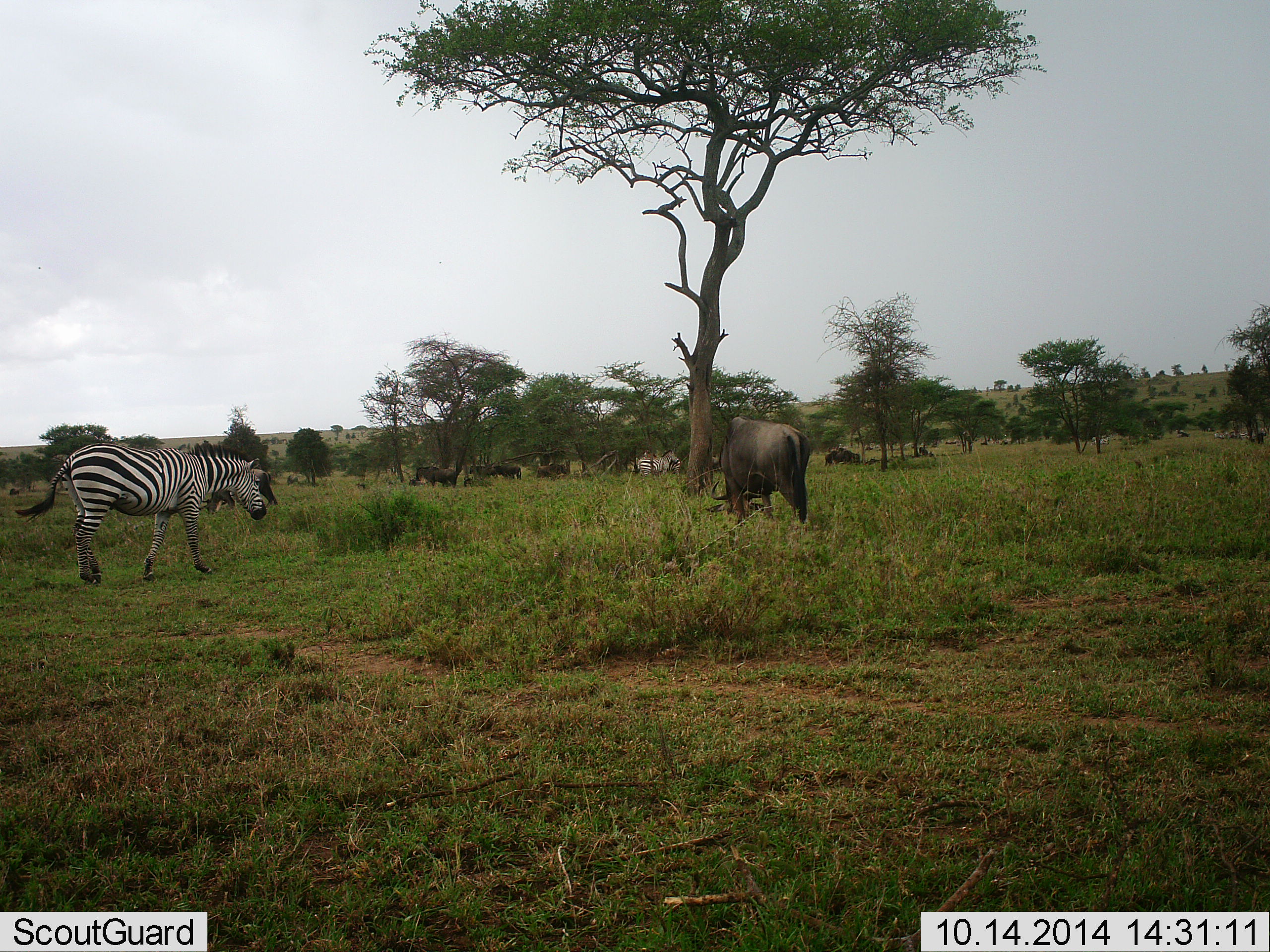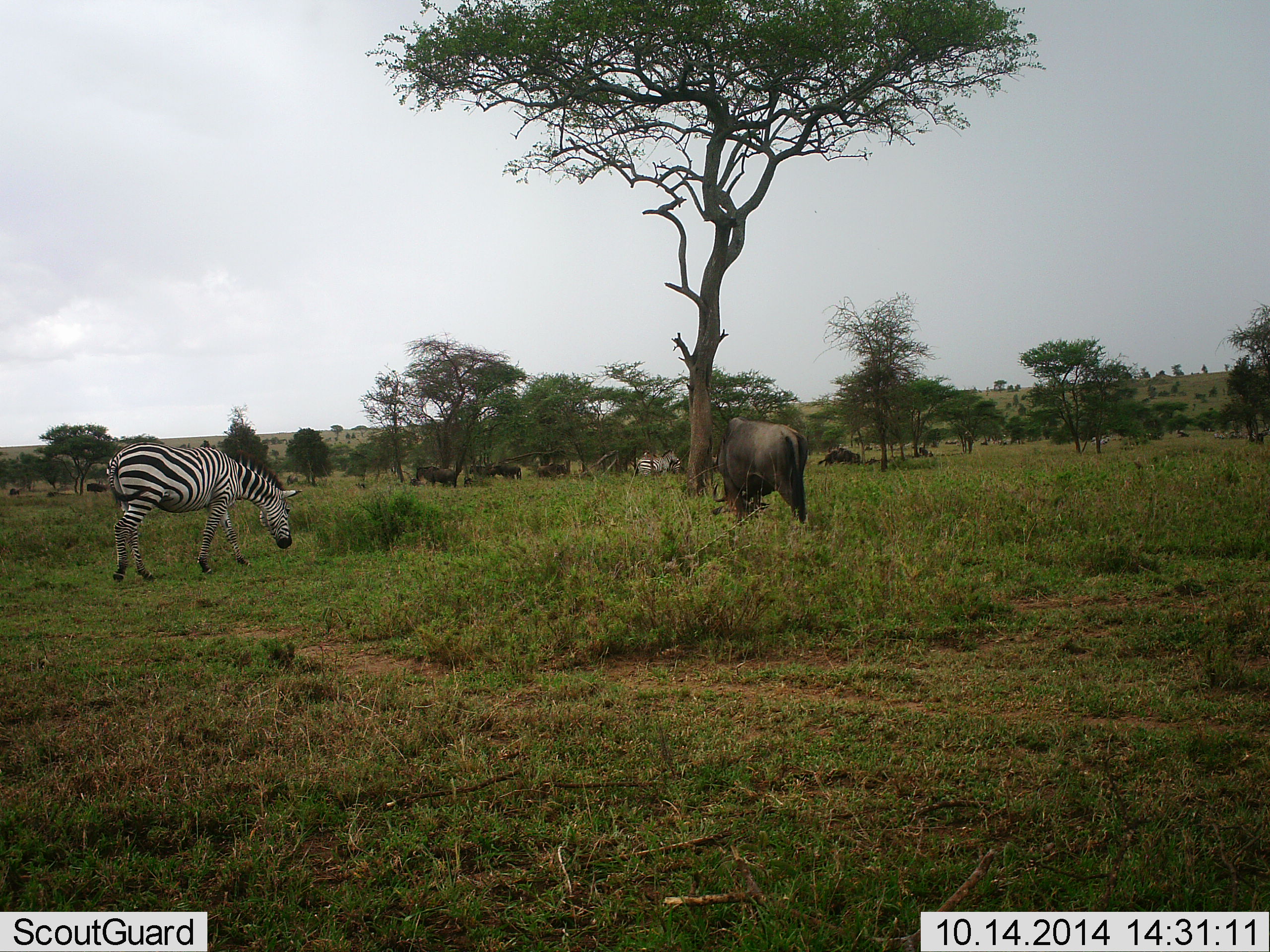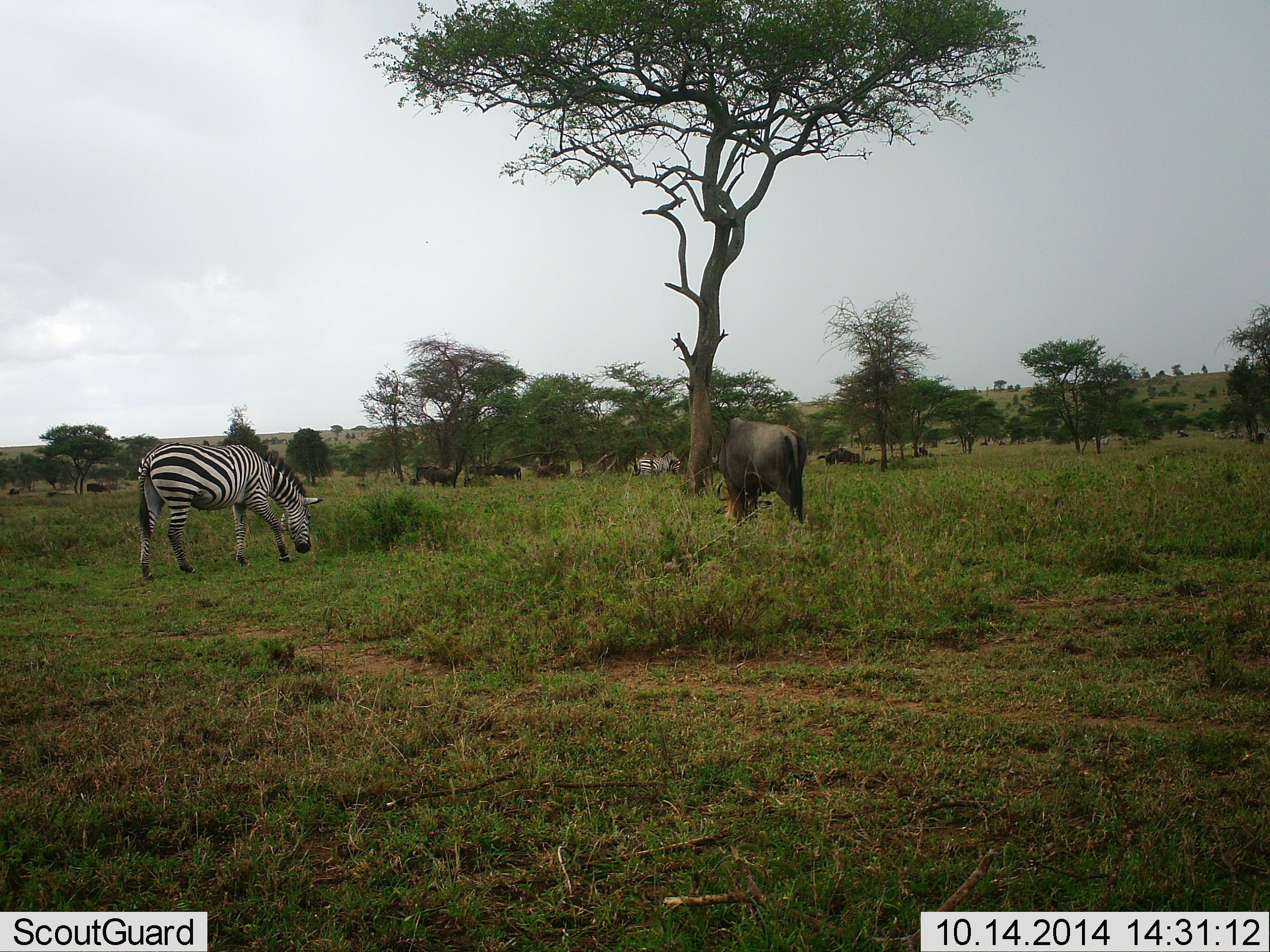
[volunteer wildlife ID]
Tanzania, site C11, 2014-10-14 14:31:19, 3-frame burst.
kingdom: Animalia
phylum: Chordata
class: Mammalia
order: Artiodactyla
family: Bovidae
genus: Connochaetes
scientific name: Connochaetes taurinus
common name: blue wildebeest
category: wildebeest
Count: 1.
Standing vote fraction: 45%.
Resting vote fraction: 18%.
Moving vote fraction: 9%.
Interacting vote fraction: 0%.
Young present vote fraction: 0%.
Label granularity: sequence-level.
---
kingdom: Animalia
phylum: Chordata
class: Mammalia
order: Perissodactyla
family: Equidae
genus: Equus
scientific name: Equus quagga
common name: plains zebra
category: zebra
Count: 1.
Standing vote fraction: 17%.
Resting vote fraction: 0%.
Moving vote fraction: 58%.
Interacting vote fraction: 0%.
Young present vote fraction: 0%.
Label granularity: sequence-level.